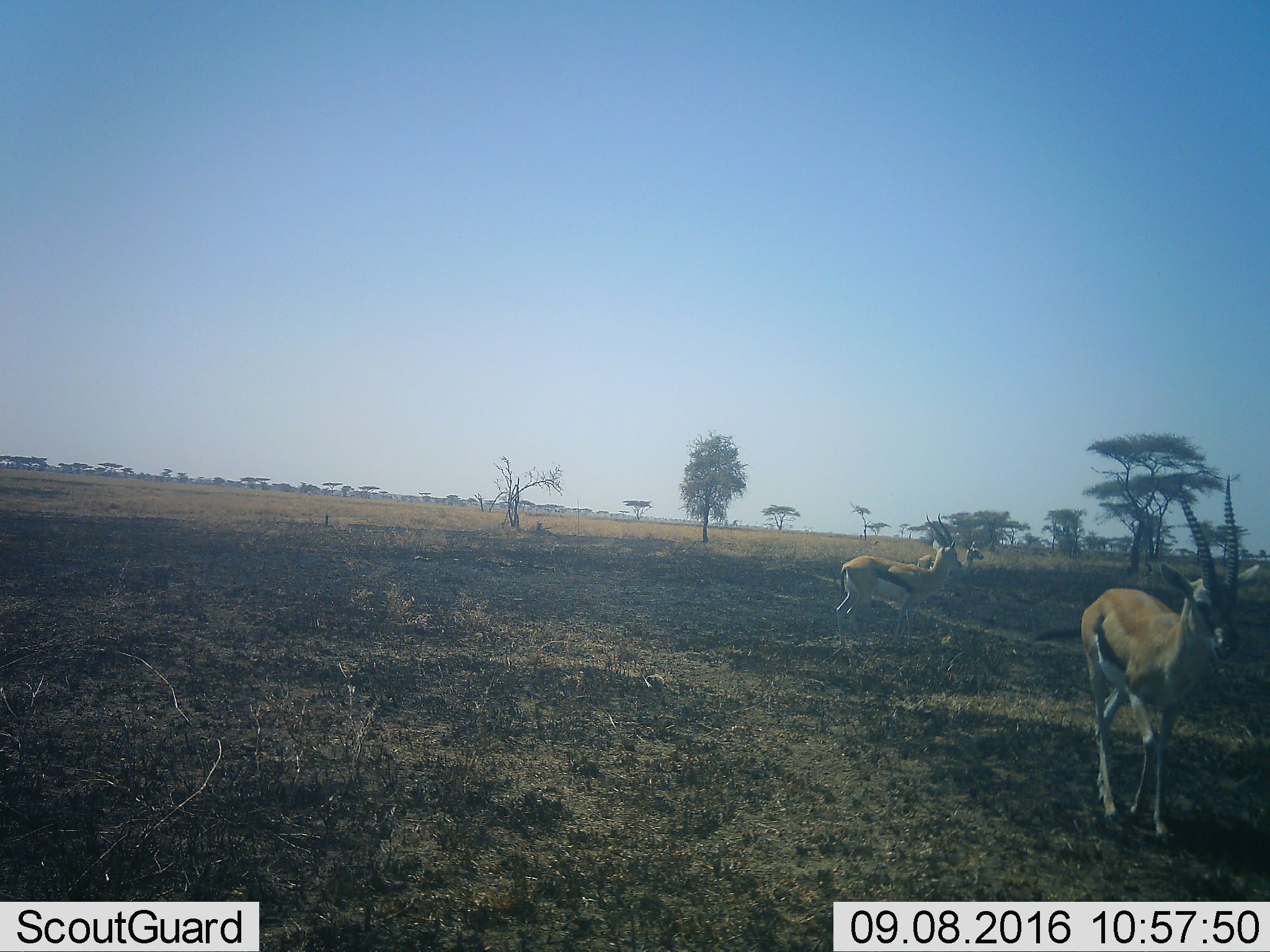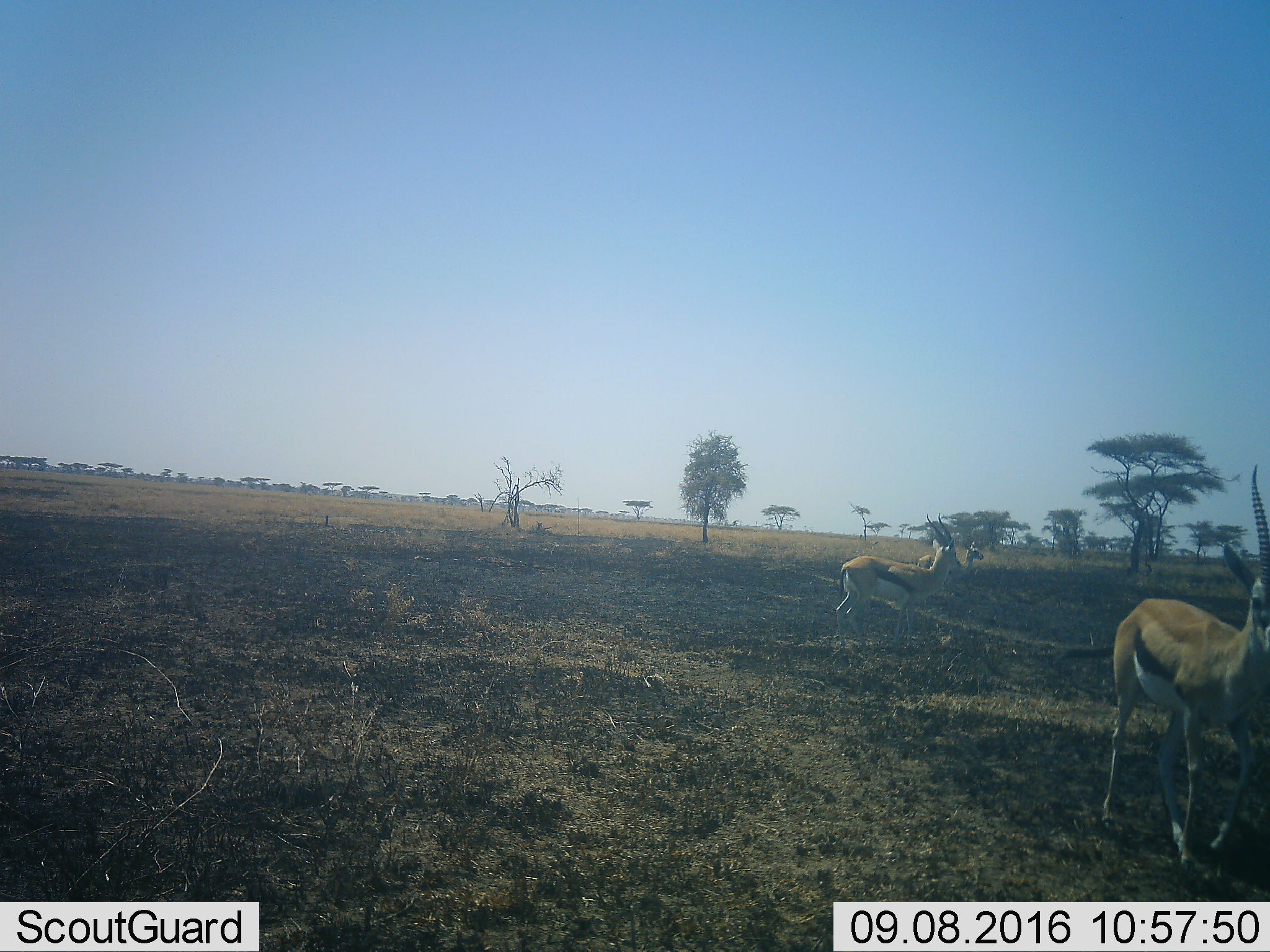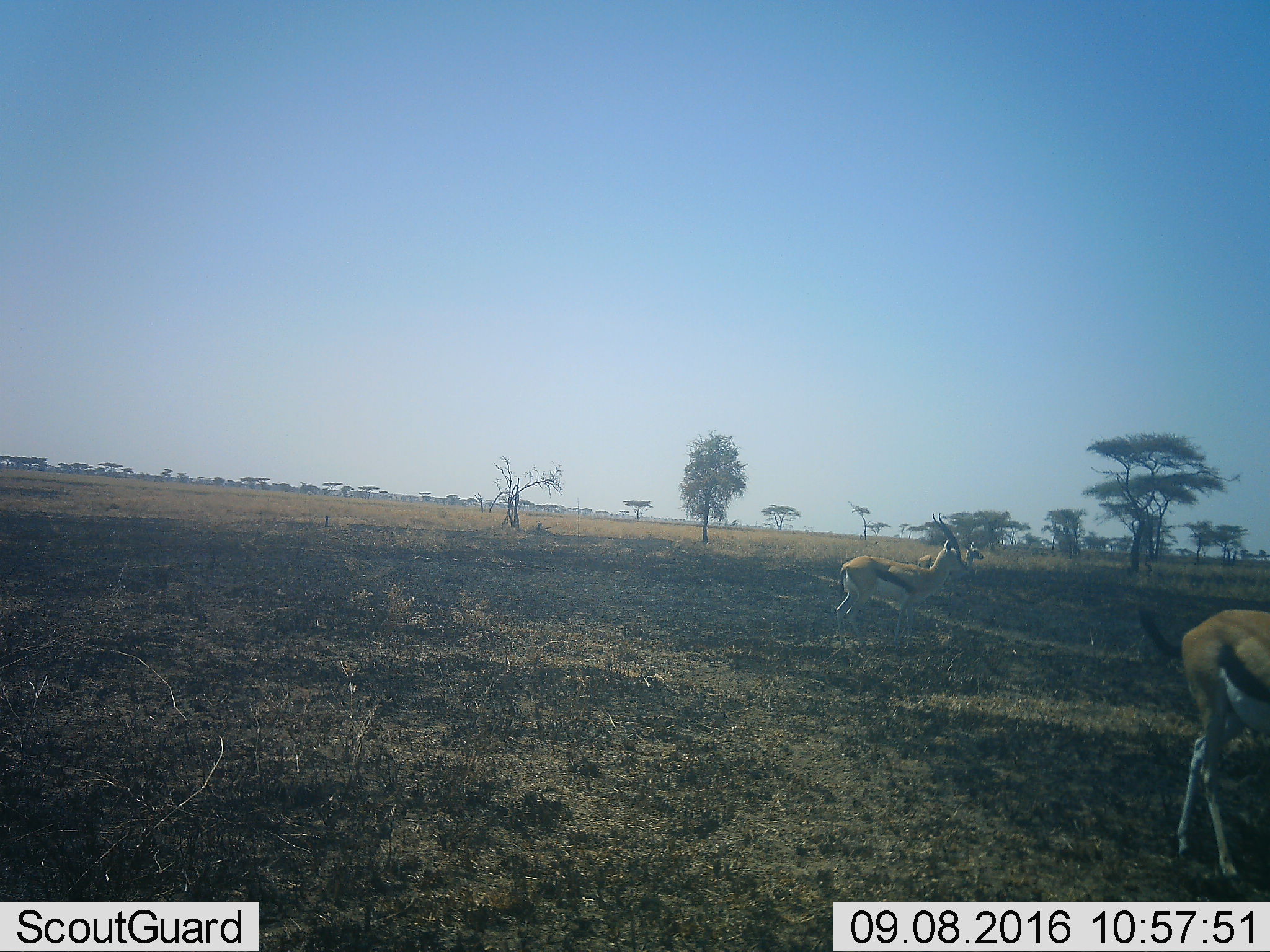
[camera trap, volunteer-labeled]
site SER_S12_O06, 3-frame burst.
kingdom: Animalia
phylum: Chordata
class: Mammalia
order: Artiodactyla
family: Bovidae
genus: Eudorcas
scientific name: Eudorcas thomsonii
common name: thomson's gazelle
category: gazellethomsons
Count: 3.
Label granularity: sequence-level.